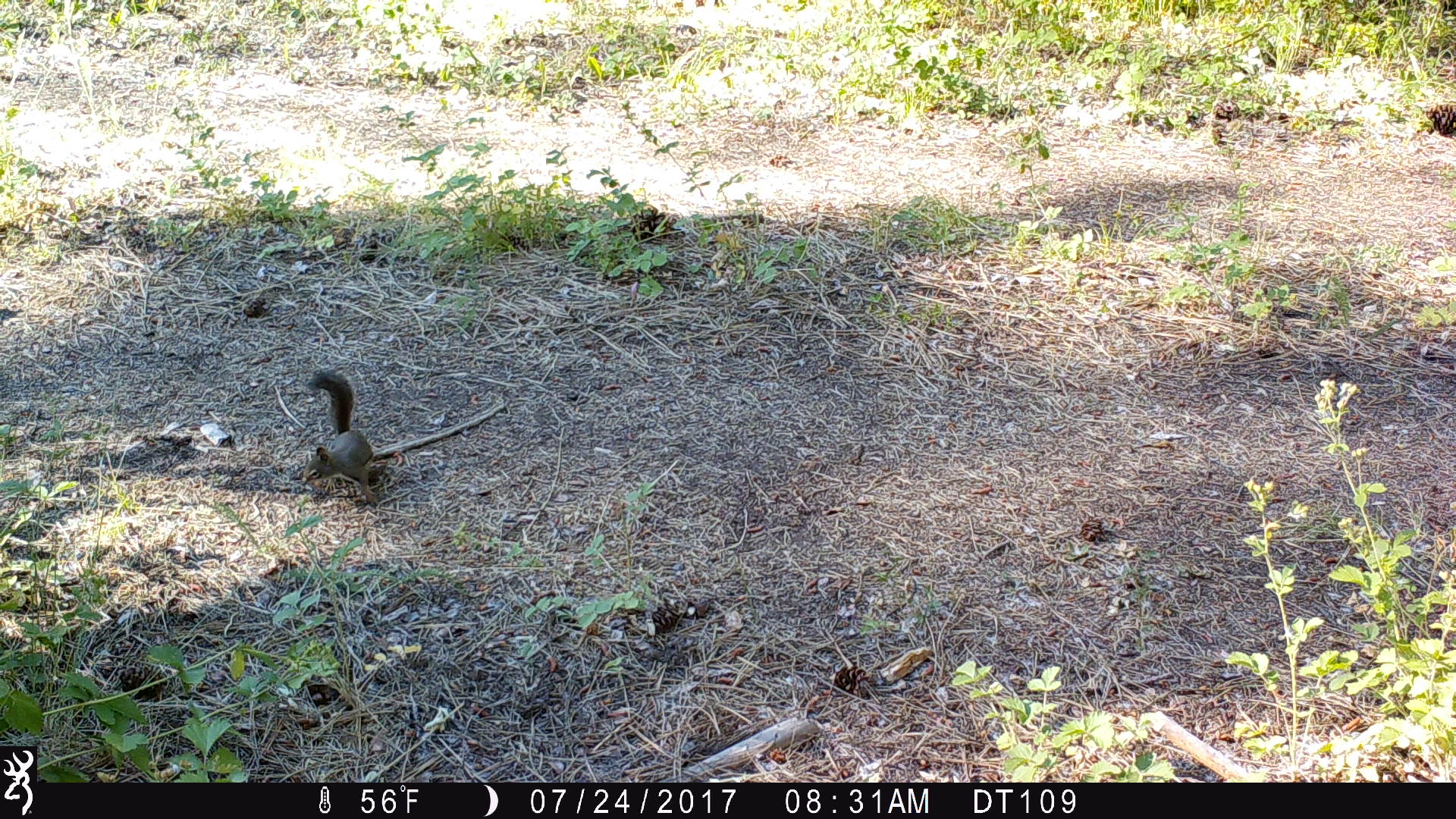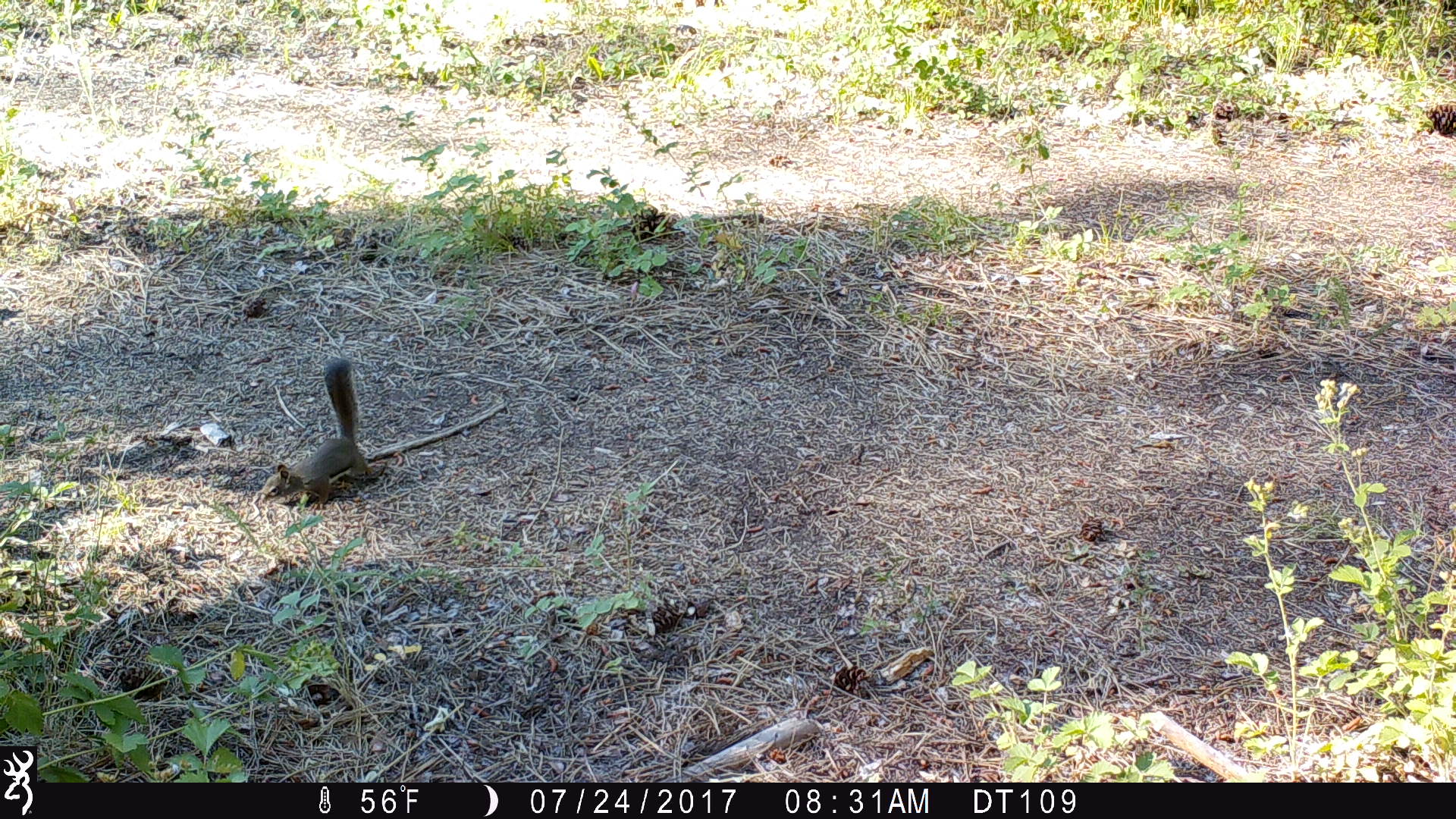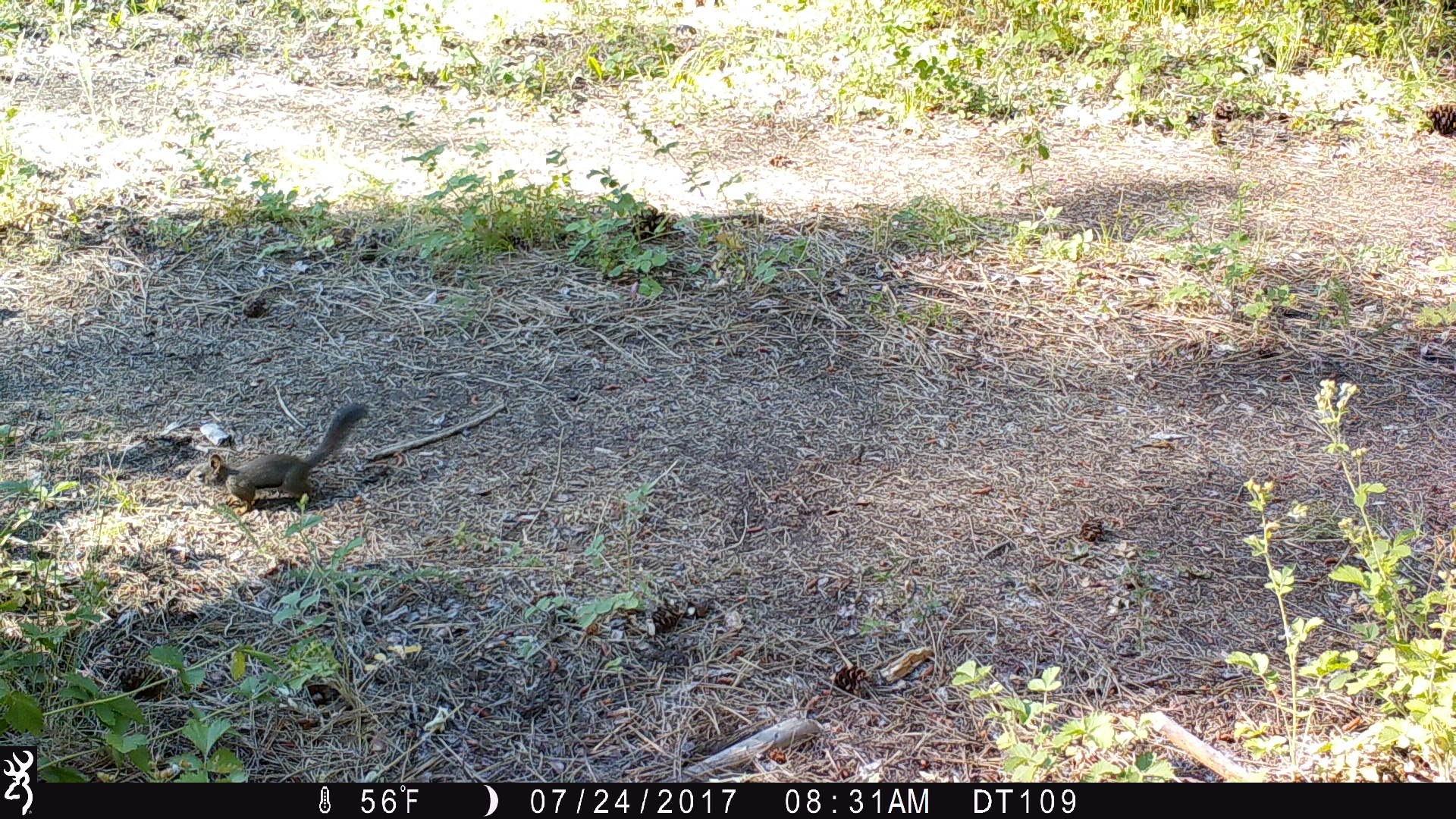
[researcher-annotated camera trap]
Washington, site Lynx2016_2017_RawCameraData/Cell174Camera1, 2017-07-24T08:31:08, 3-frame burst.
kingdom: Animalia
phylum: Chordata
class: Mammalia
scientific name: Mammalia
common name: small mammal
Small mammal (Mammalia). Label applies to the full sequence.